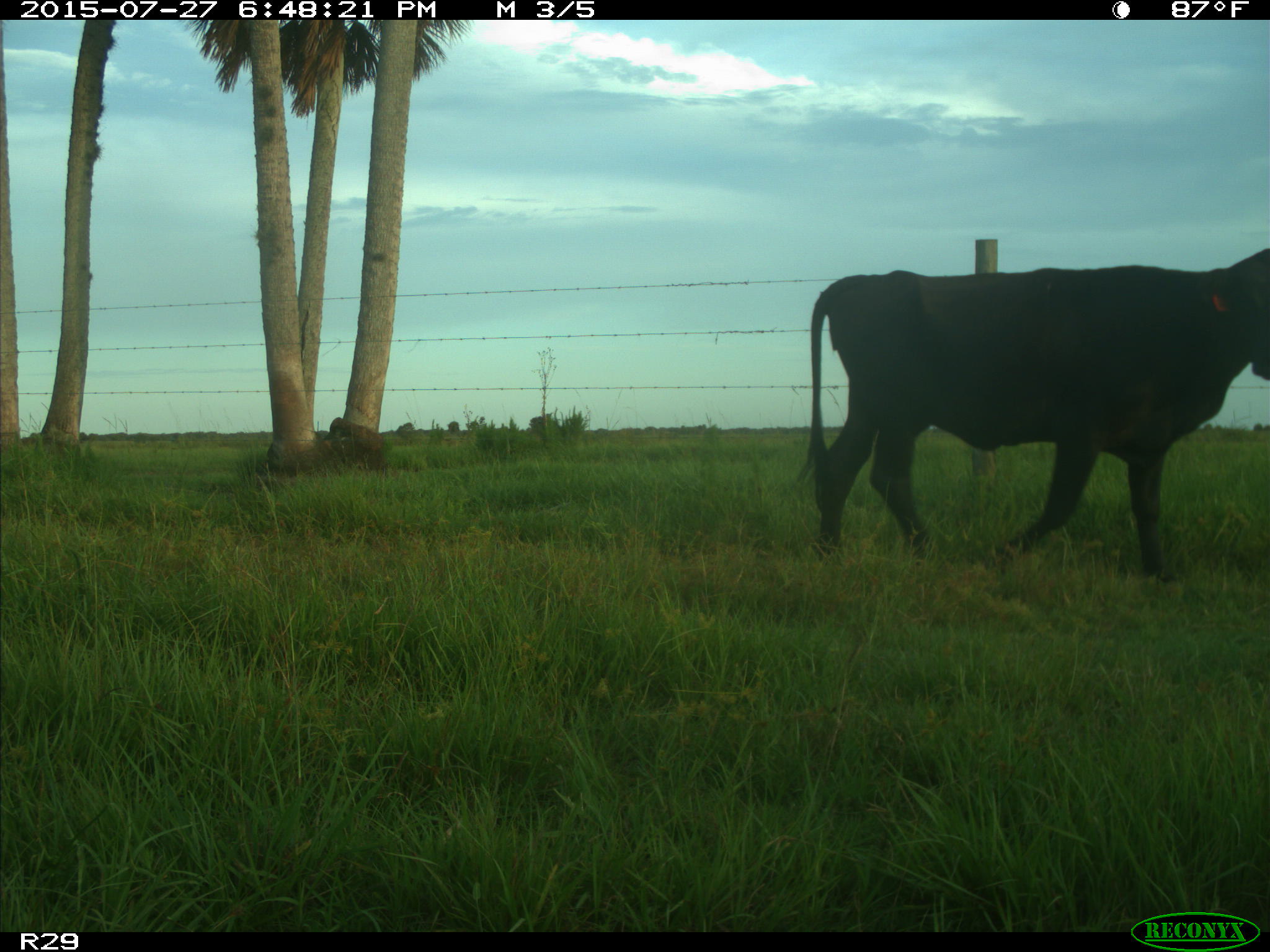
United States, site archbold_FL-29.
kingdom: Animalia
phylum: Chordata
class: Mammalia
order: Artiodactyla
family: Bovidae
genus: Bos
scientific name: Bos taurus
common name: domestic cow